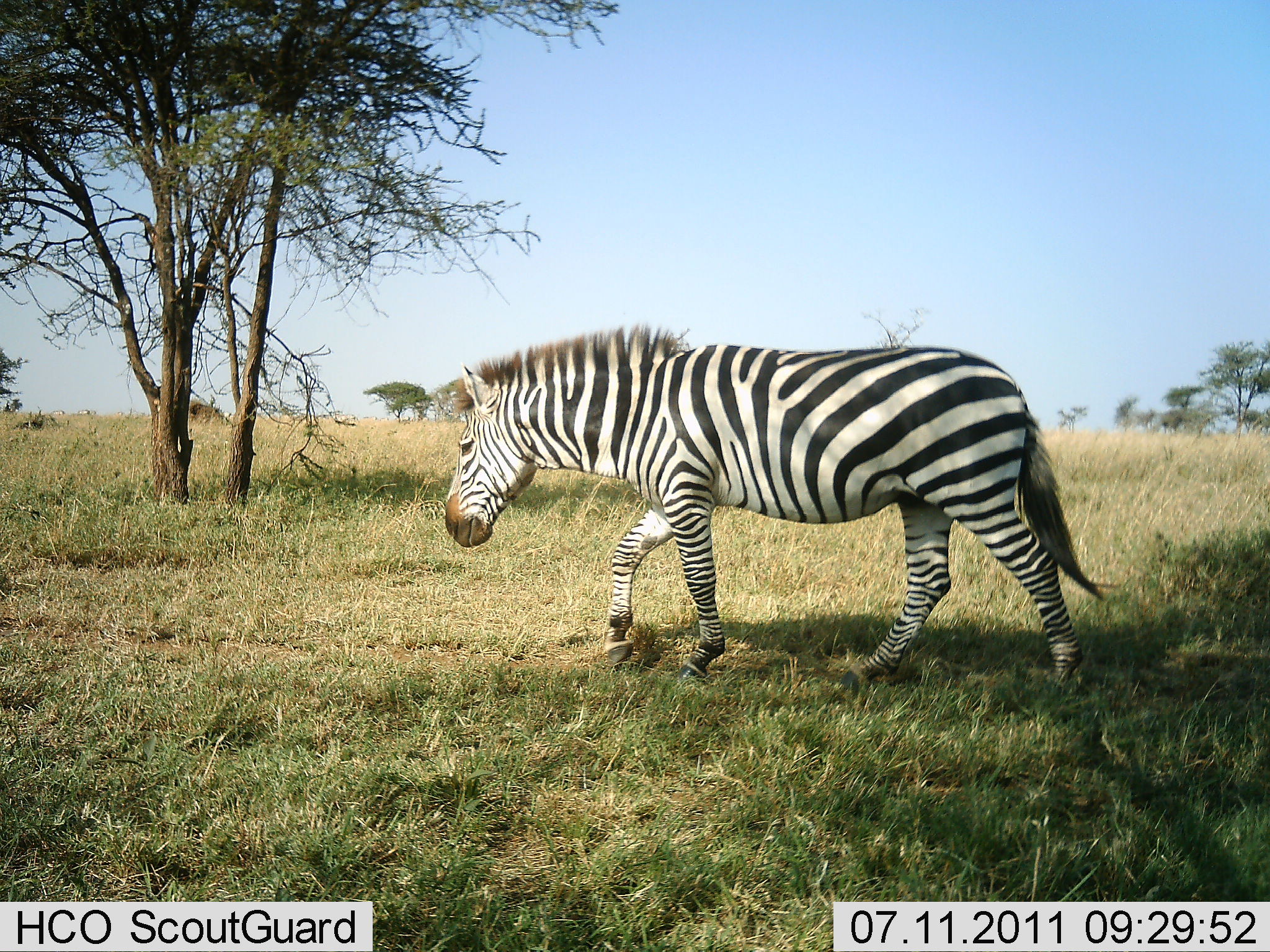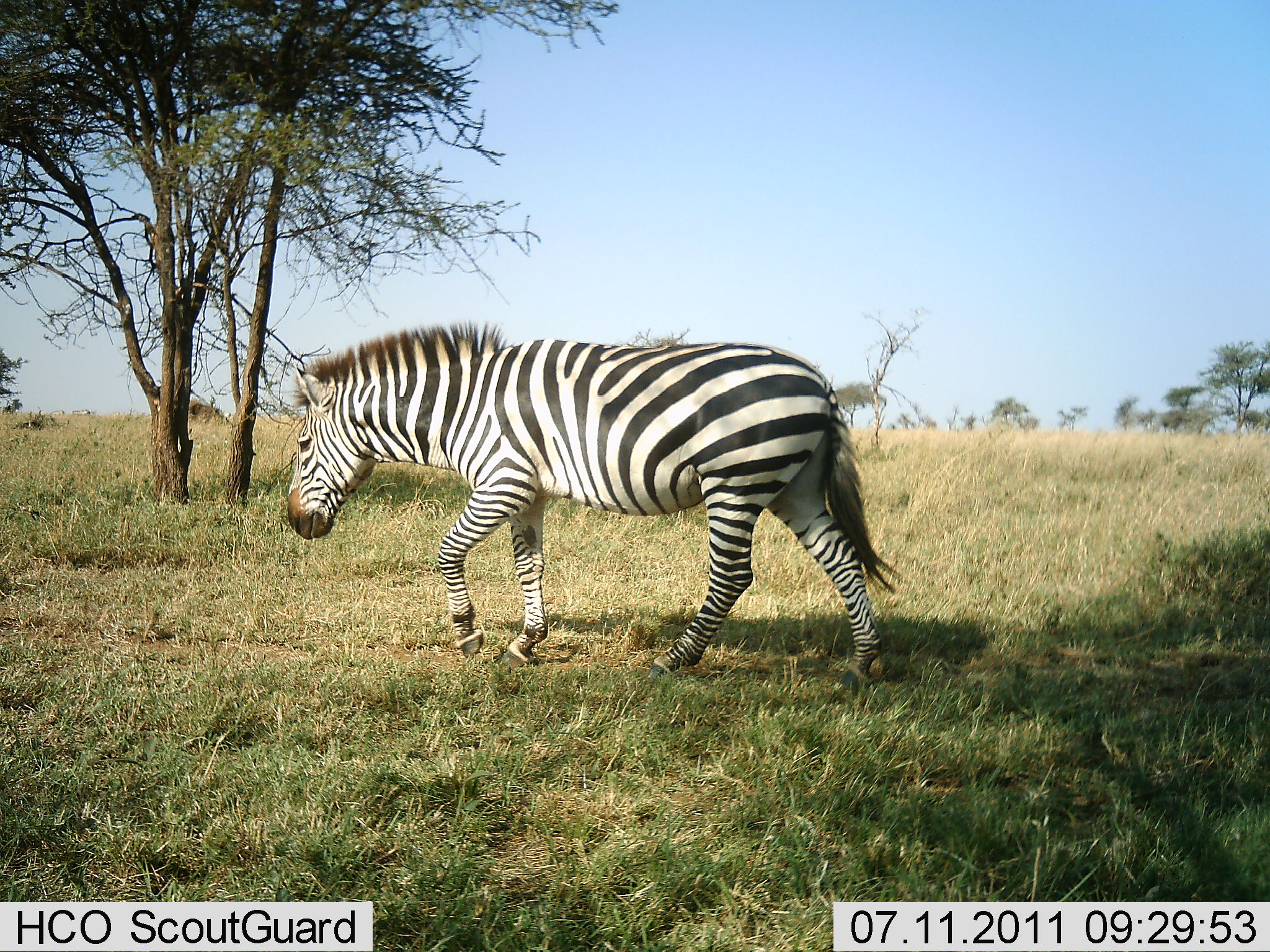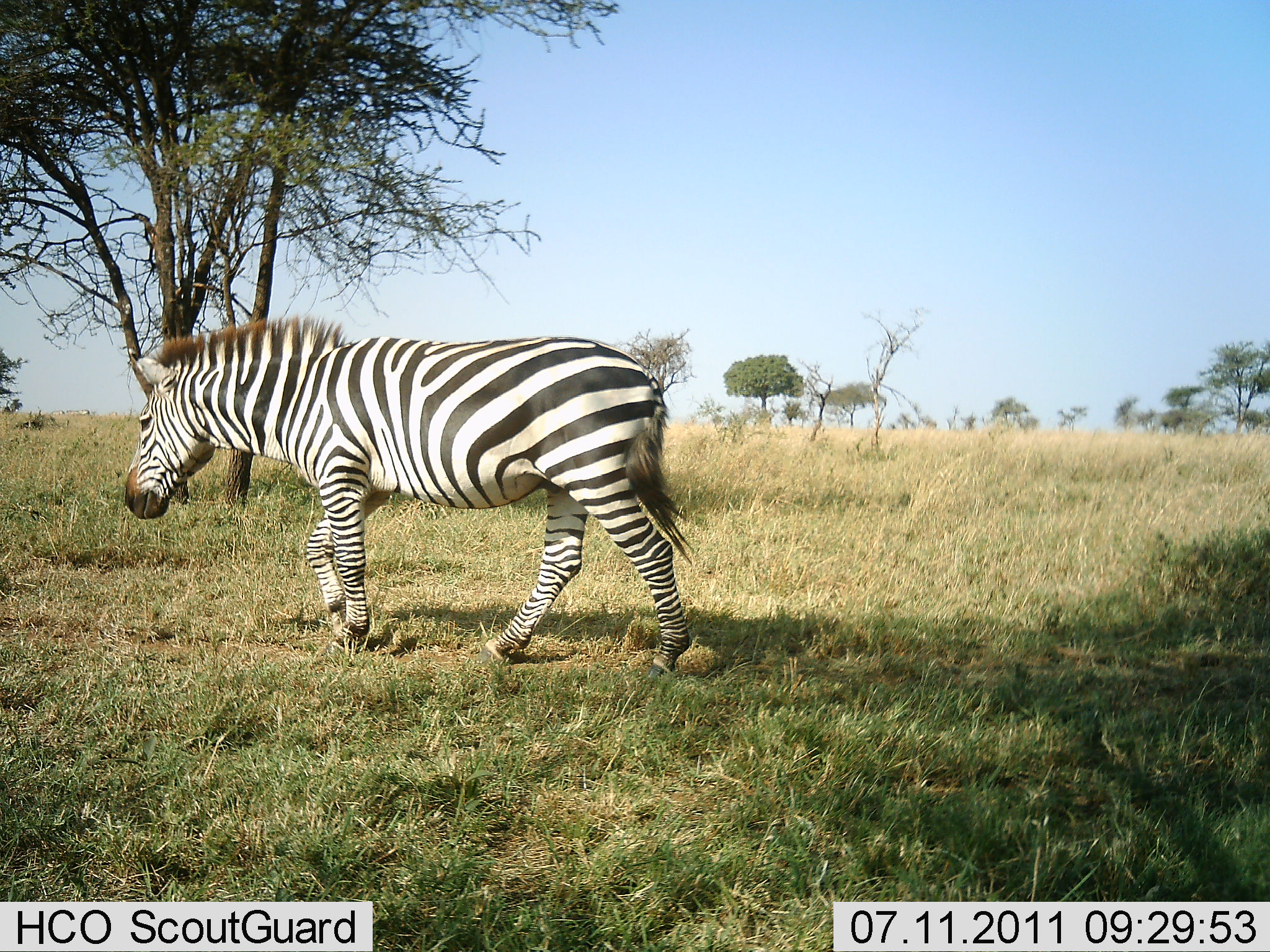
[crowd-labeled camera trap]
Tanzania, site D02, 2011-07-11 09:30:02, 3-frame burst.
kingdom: Animalia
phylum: Chordata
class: Mammalia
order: Perissodactyla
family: Equidae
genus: Equus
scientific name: Equus quagga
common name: plains zebra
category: zebra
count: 1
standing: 0%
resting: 0%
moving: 100%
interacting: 0%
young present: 0%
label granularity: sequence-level